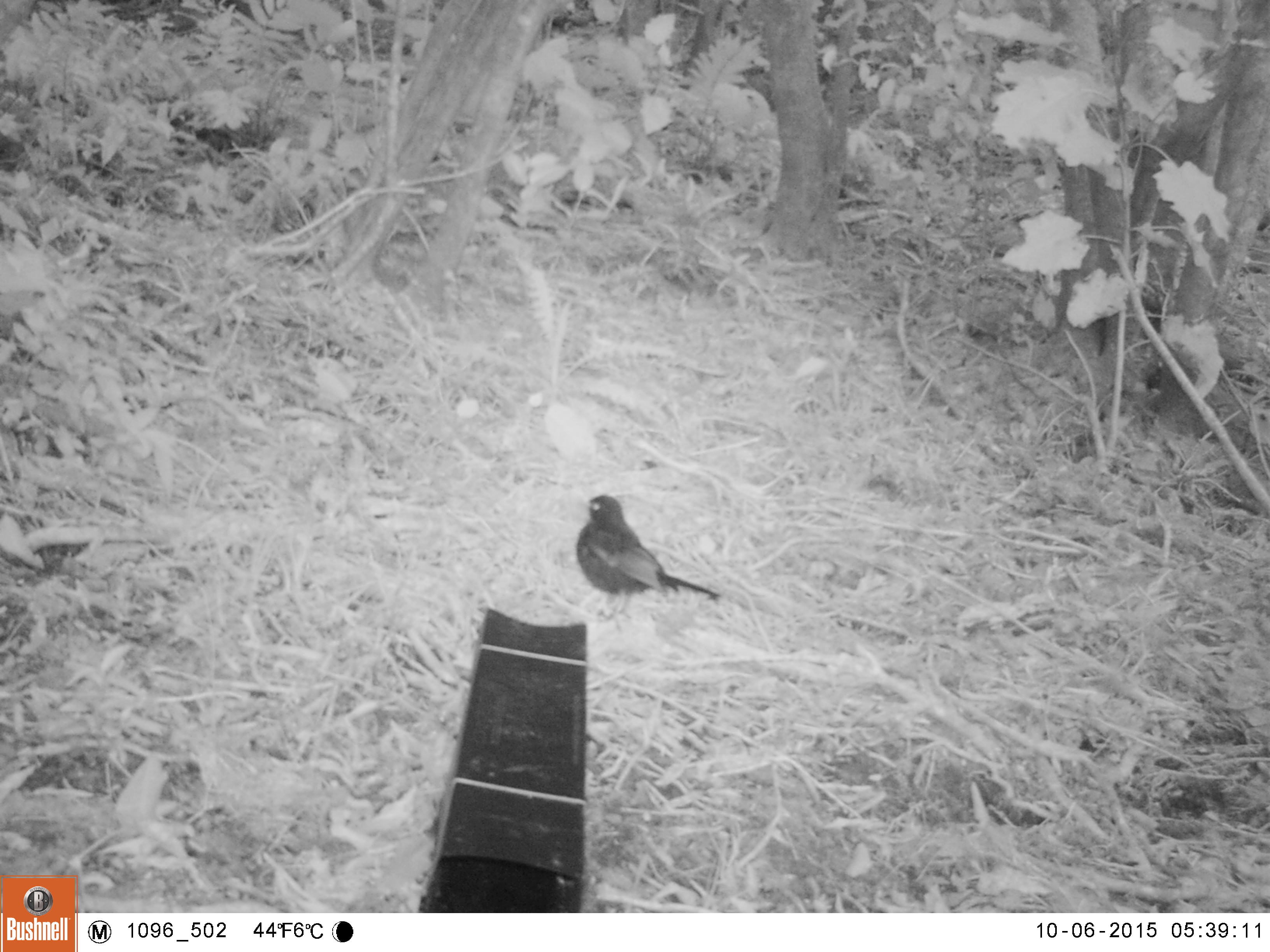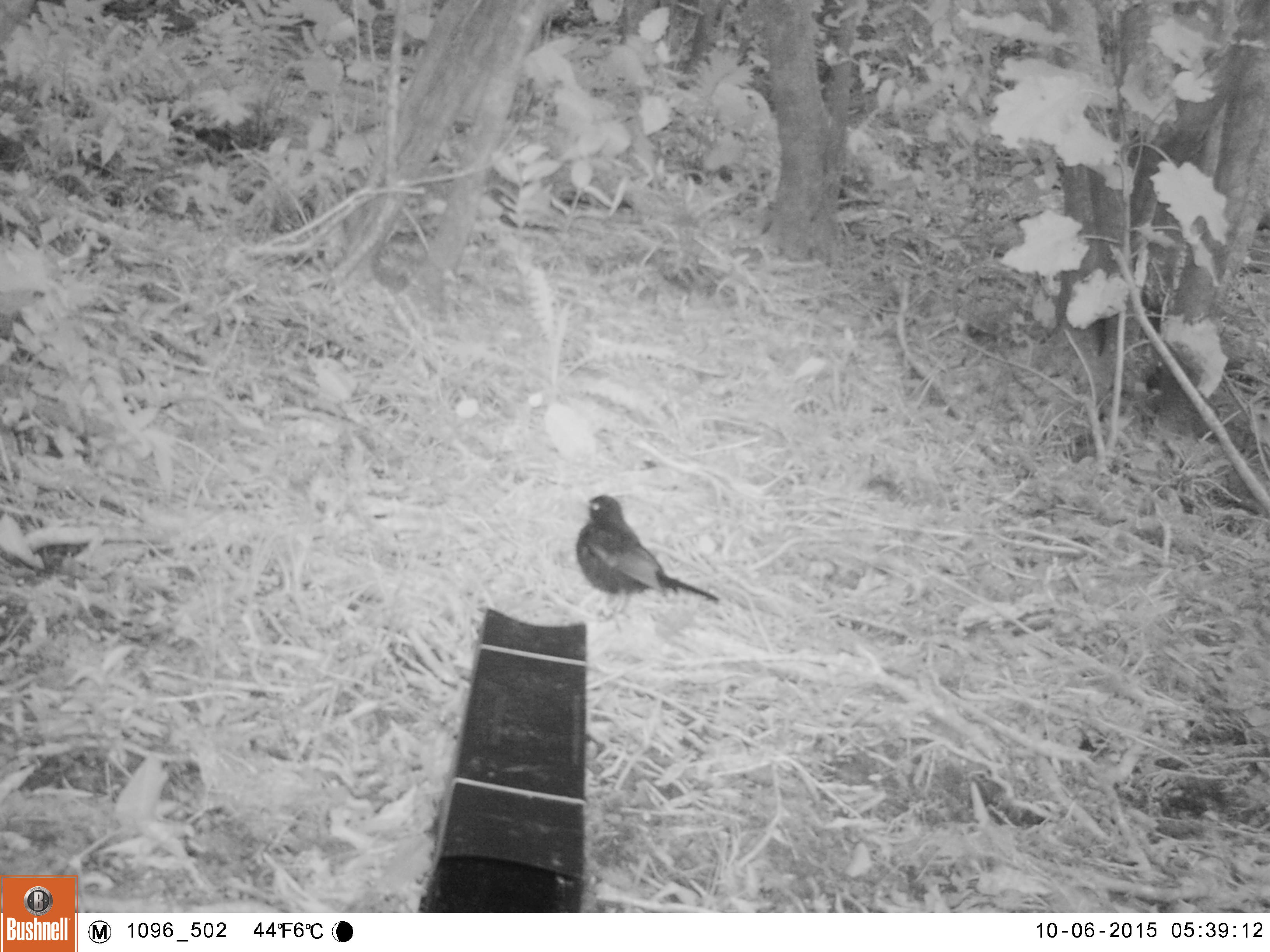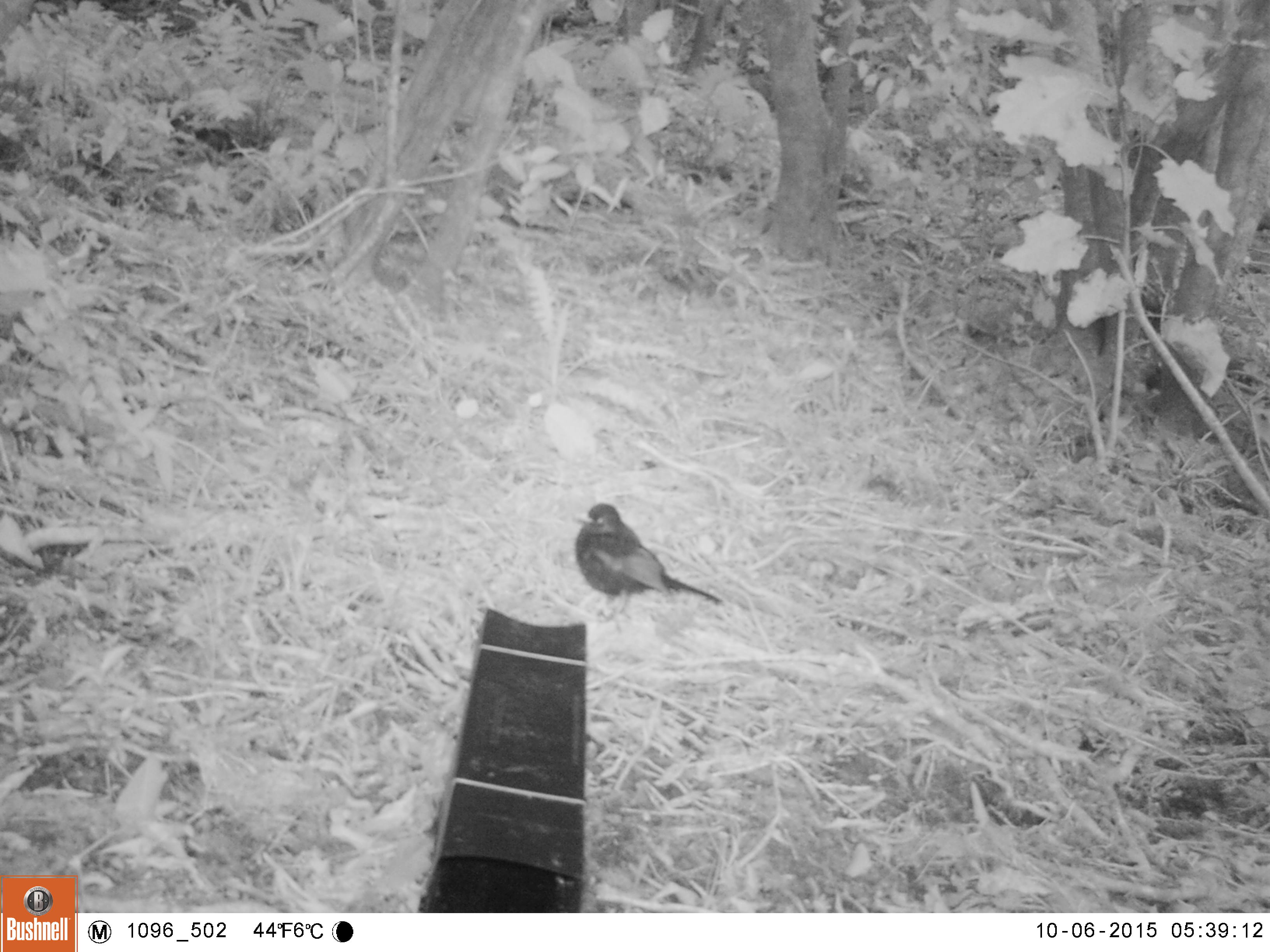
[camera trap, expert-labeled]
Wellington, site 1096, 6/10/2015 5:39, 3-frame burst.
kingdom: Animalia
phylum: Chordata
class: Aves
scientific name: Aves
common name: bird